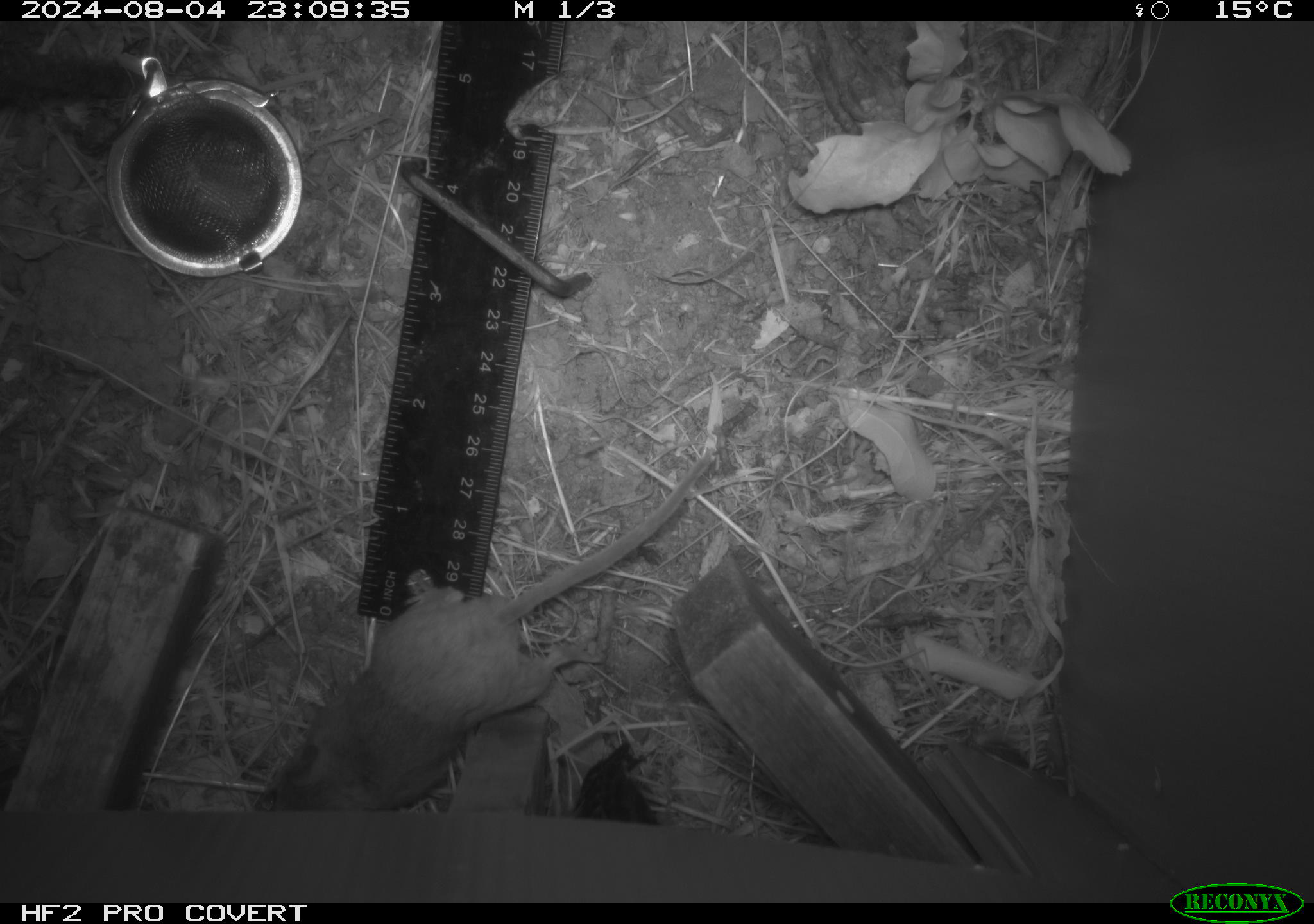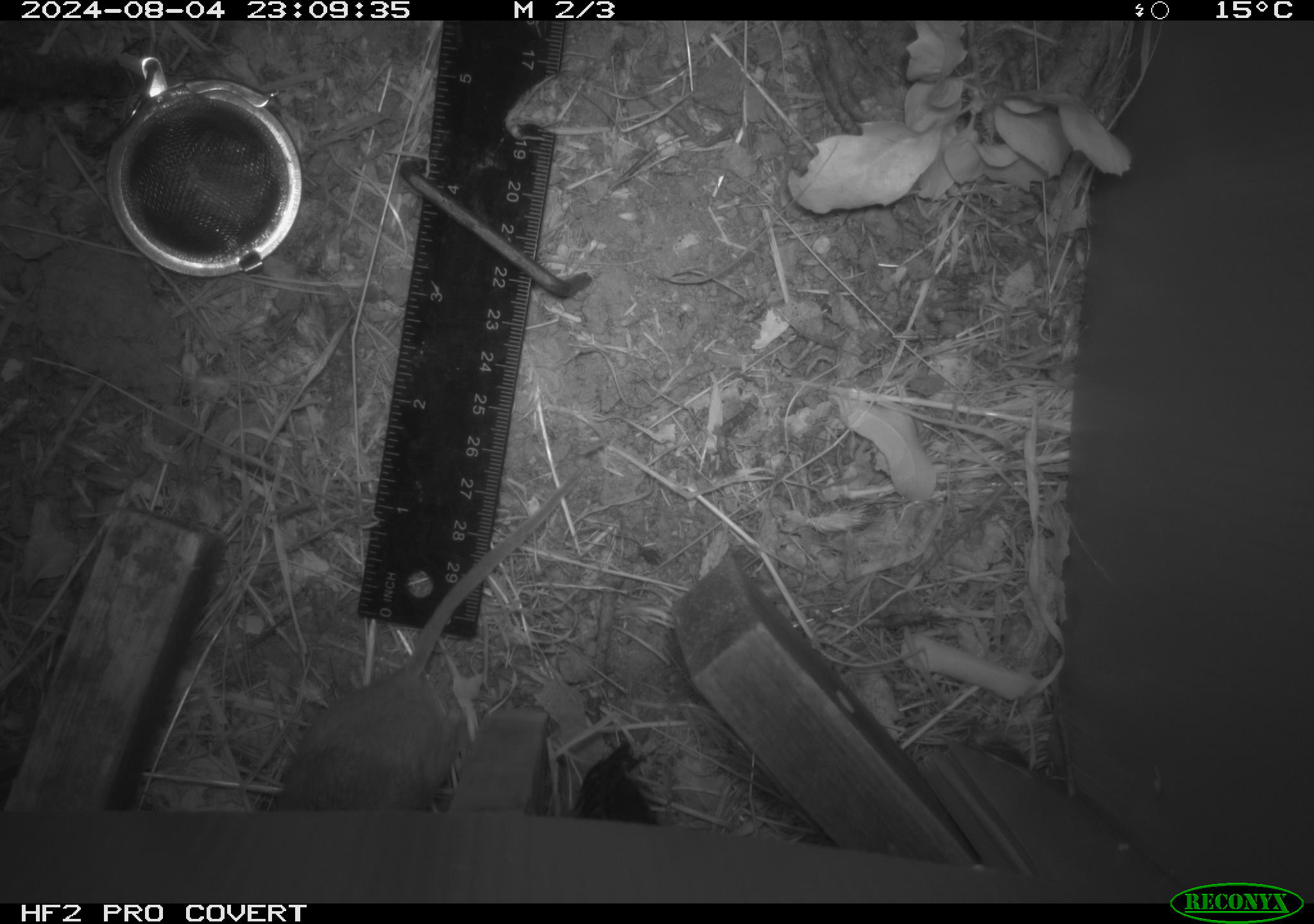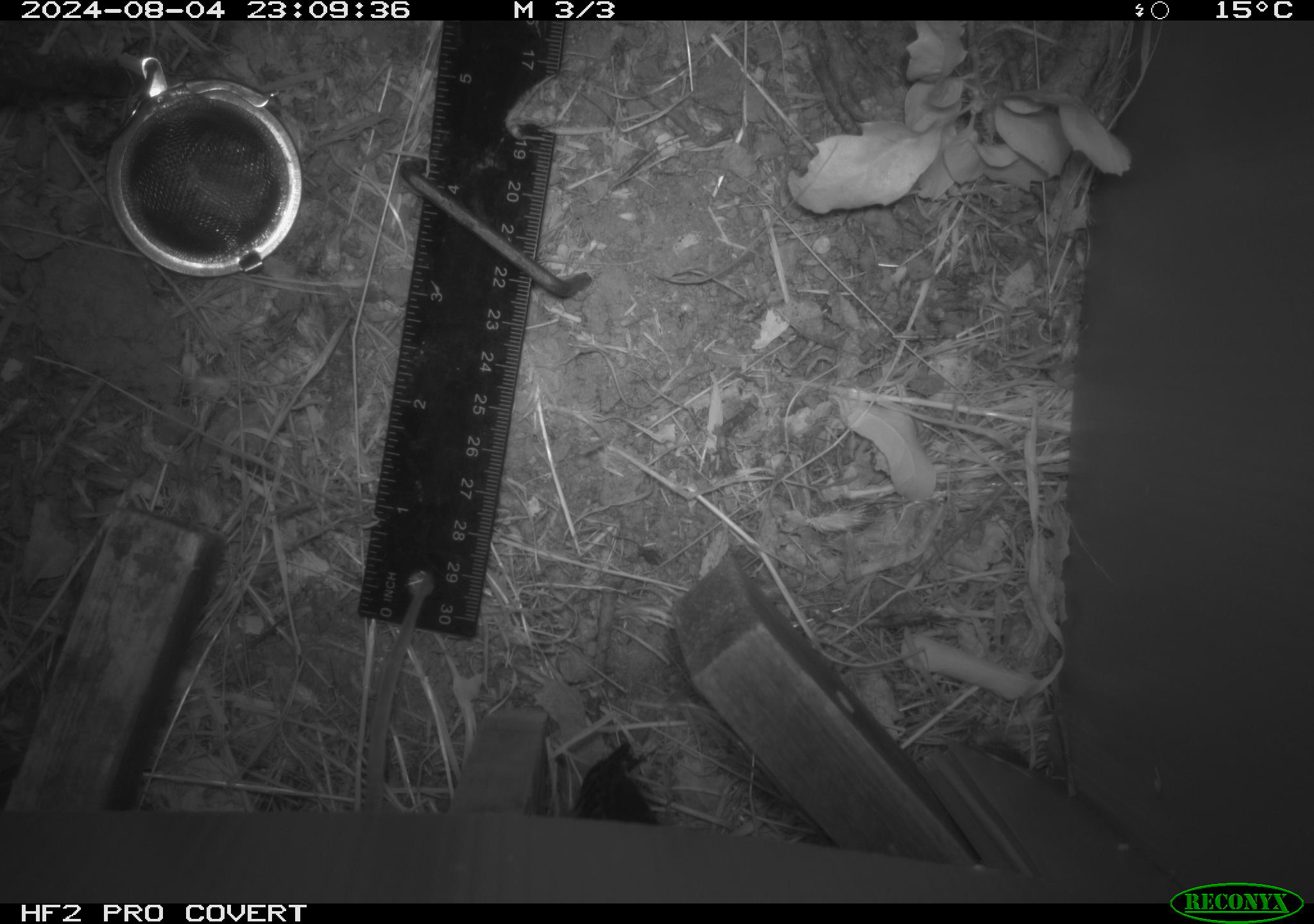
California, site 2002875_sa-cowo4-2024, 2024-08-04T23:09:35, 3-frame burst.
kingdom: Animalia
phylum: Chordata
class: Mammalia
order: Rodentia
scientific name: Rodentia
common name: rodent